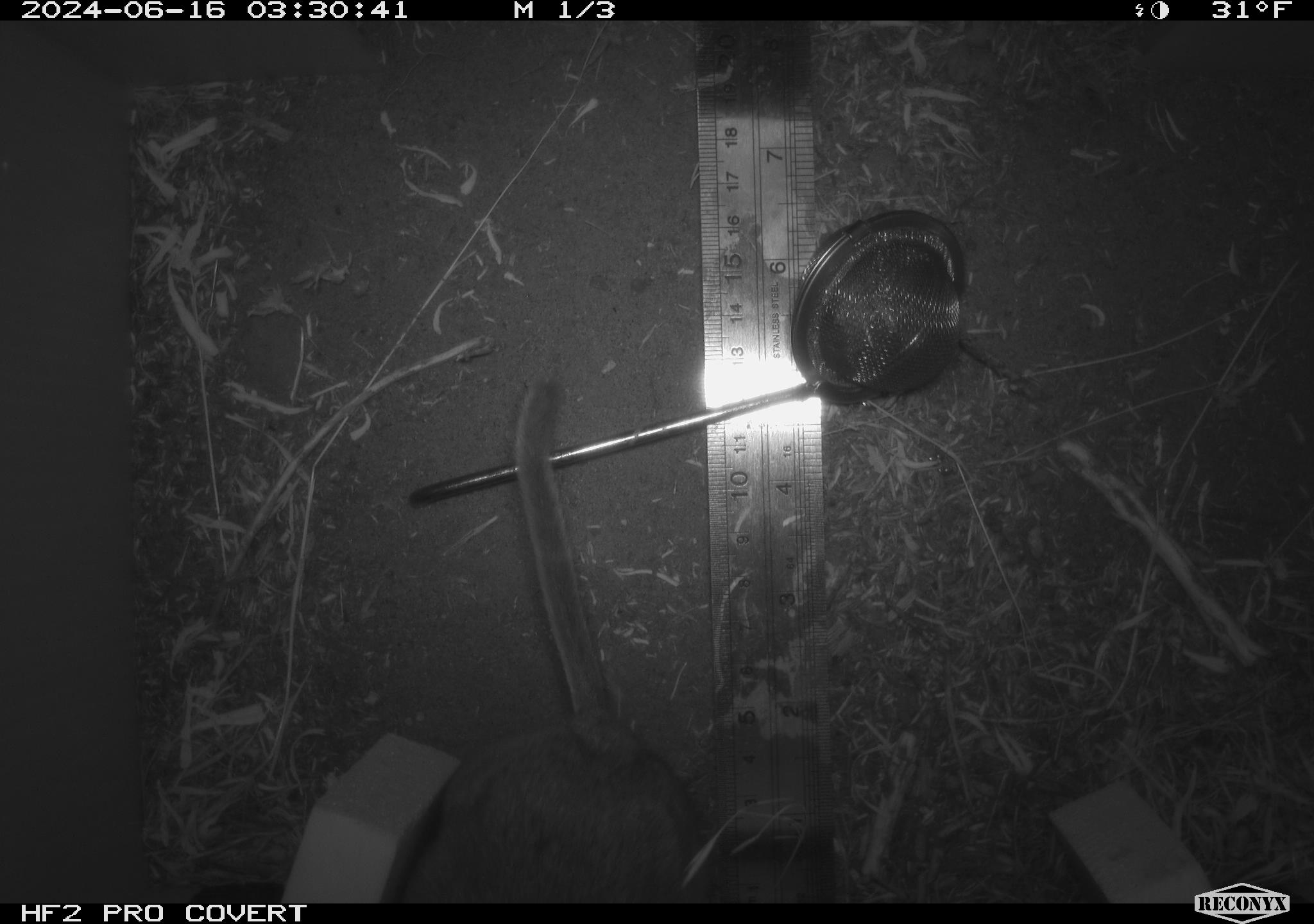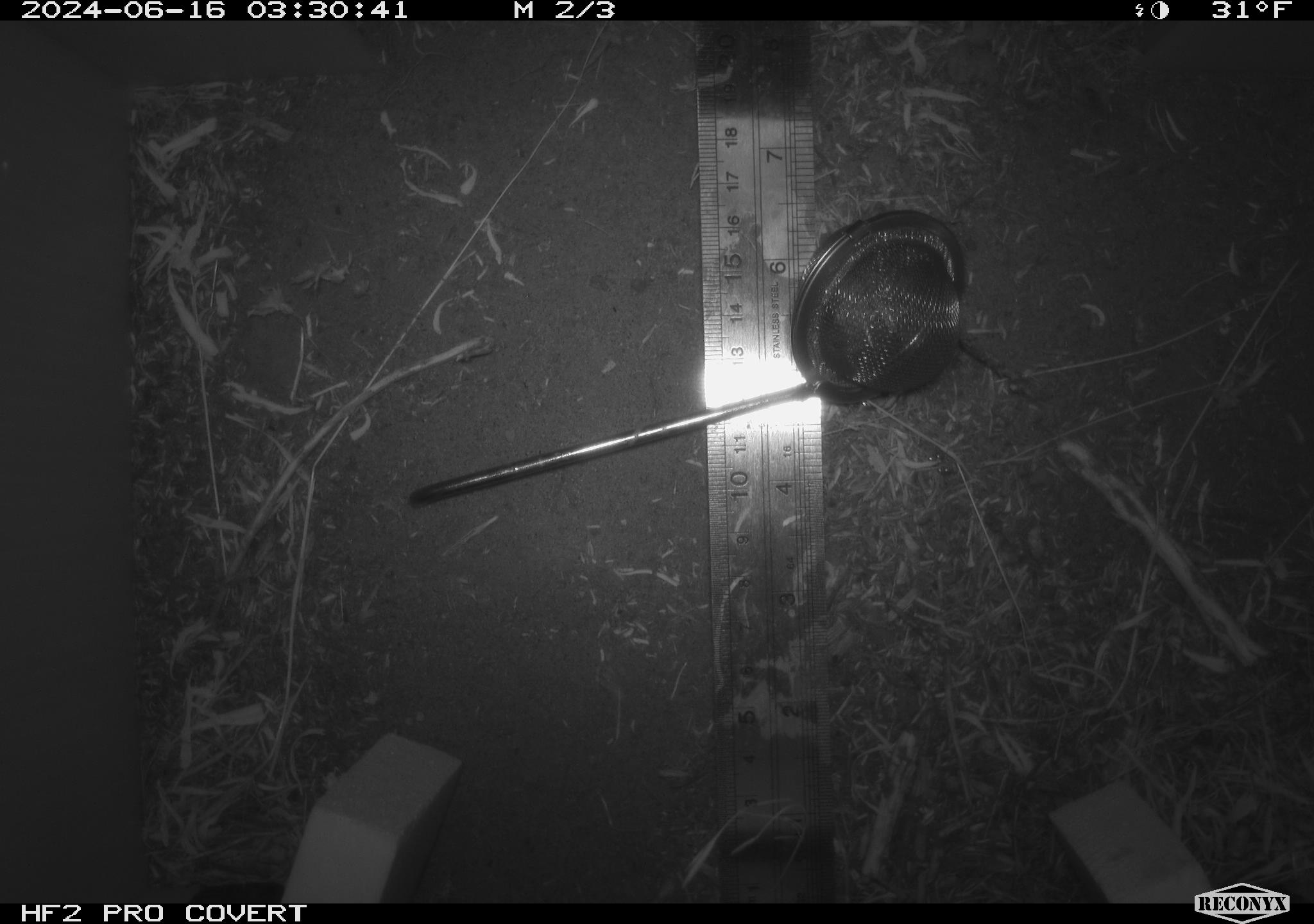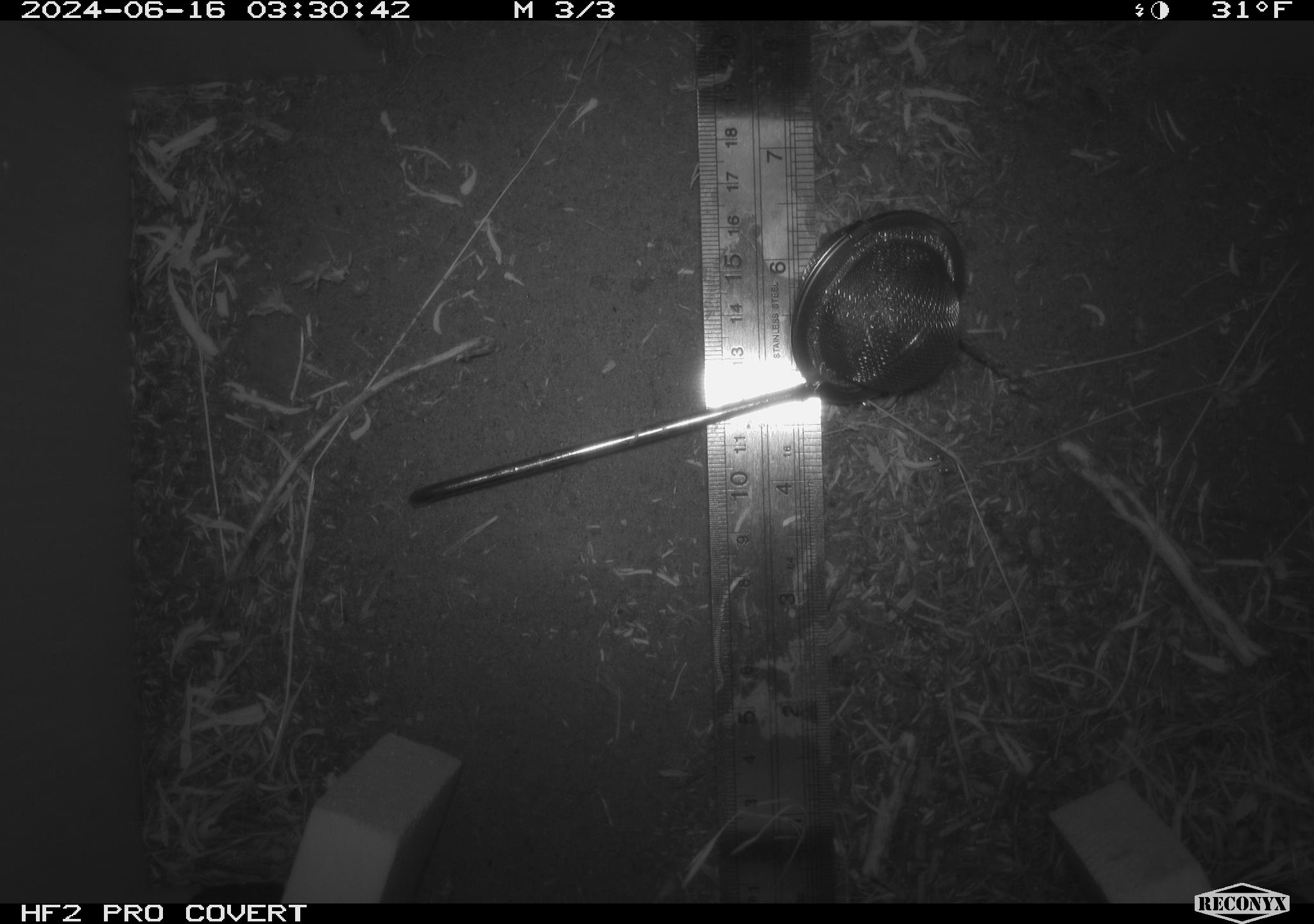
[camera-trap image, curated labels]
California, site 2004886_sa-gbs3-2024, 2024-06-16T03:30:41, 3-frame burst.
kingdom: Animalia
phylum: Chordata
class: Mammalia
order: Rodentia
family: Cricetidae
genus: Neotoma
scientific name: Neotoma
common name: pack rat or woodrat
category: neotoma species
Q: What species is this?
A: Neotoma species (pack rat or woodrat) (Neotoma).